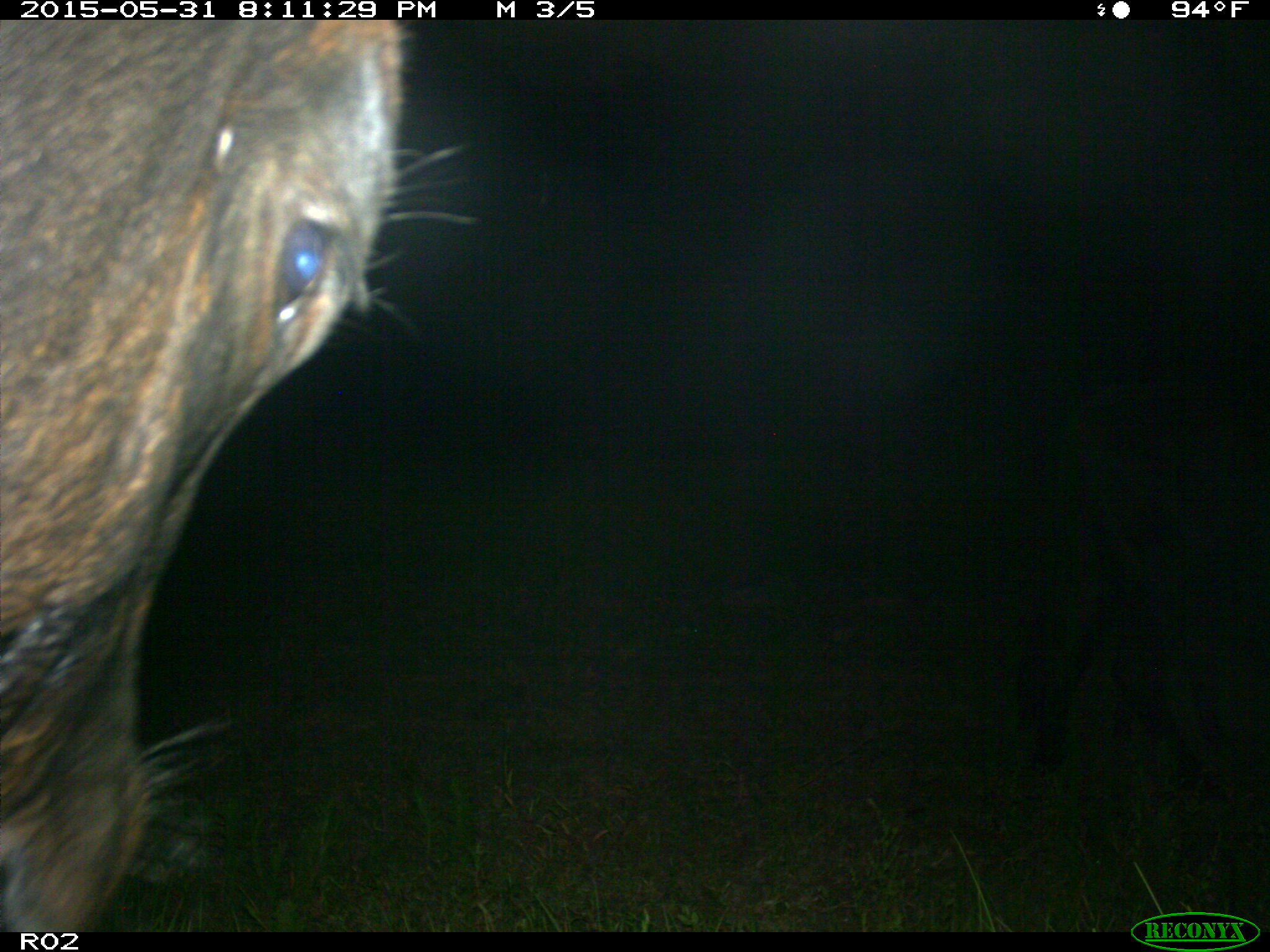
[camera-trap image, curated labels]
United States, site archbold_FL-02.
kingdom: Animalia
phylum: Chordata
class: Mammalia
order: Artiodactyla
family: Bovidae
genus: Bos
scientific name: Bos taurus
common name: domestic cow